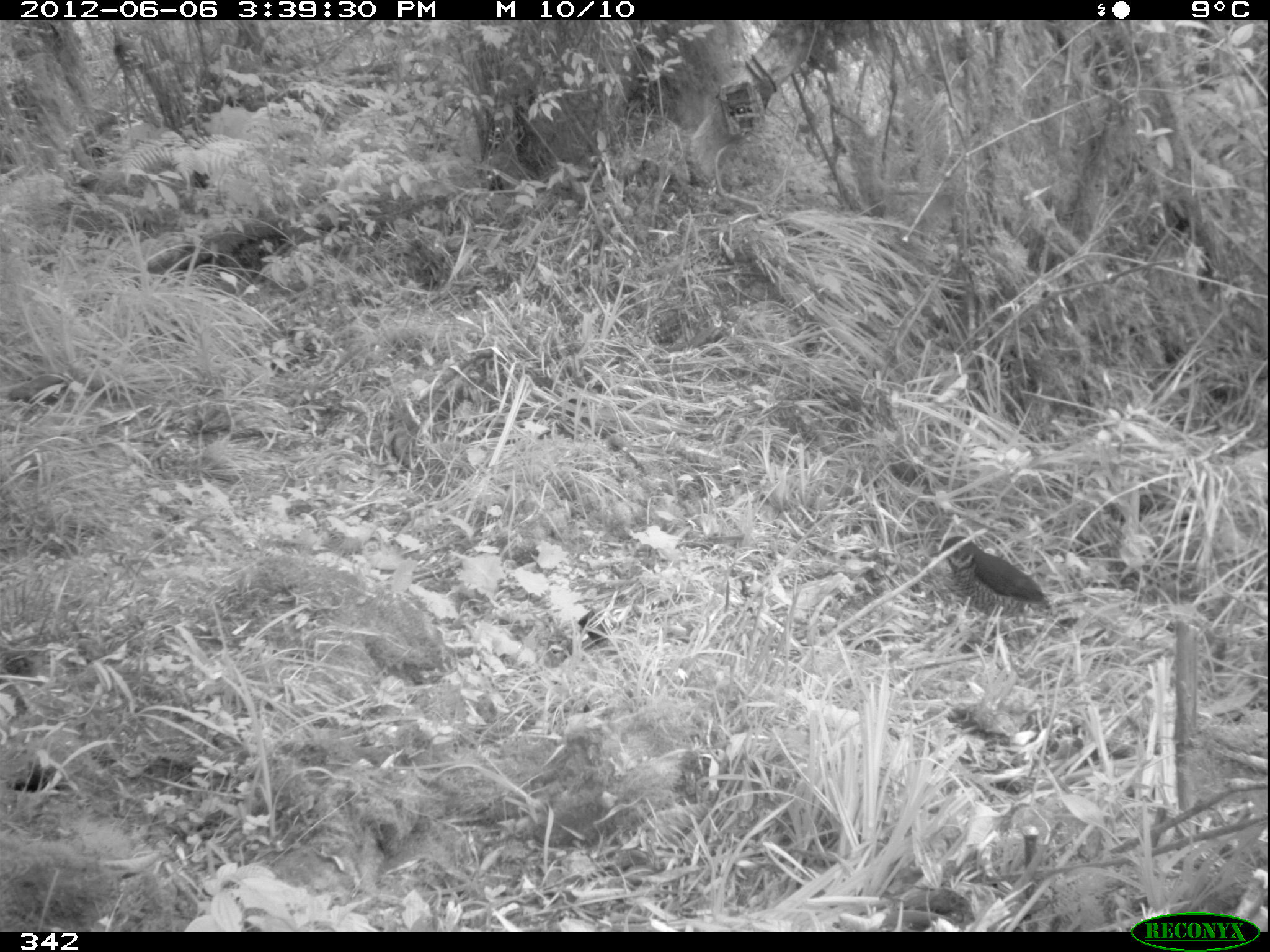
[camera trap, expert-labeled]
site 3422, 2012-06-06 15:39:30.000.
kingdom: Animalia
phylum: Chordata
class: Aves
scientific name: Aves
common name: bird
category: unknown bird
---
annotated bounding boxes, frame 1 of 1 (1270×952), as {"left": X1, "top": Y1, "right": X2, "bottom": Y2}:
unknown bird: {"left": 929, "top": 535, "right": 1050, "bottom": 618}